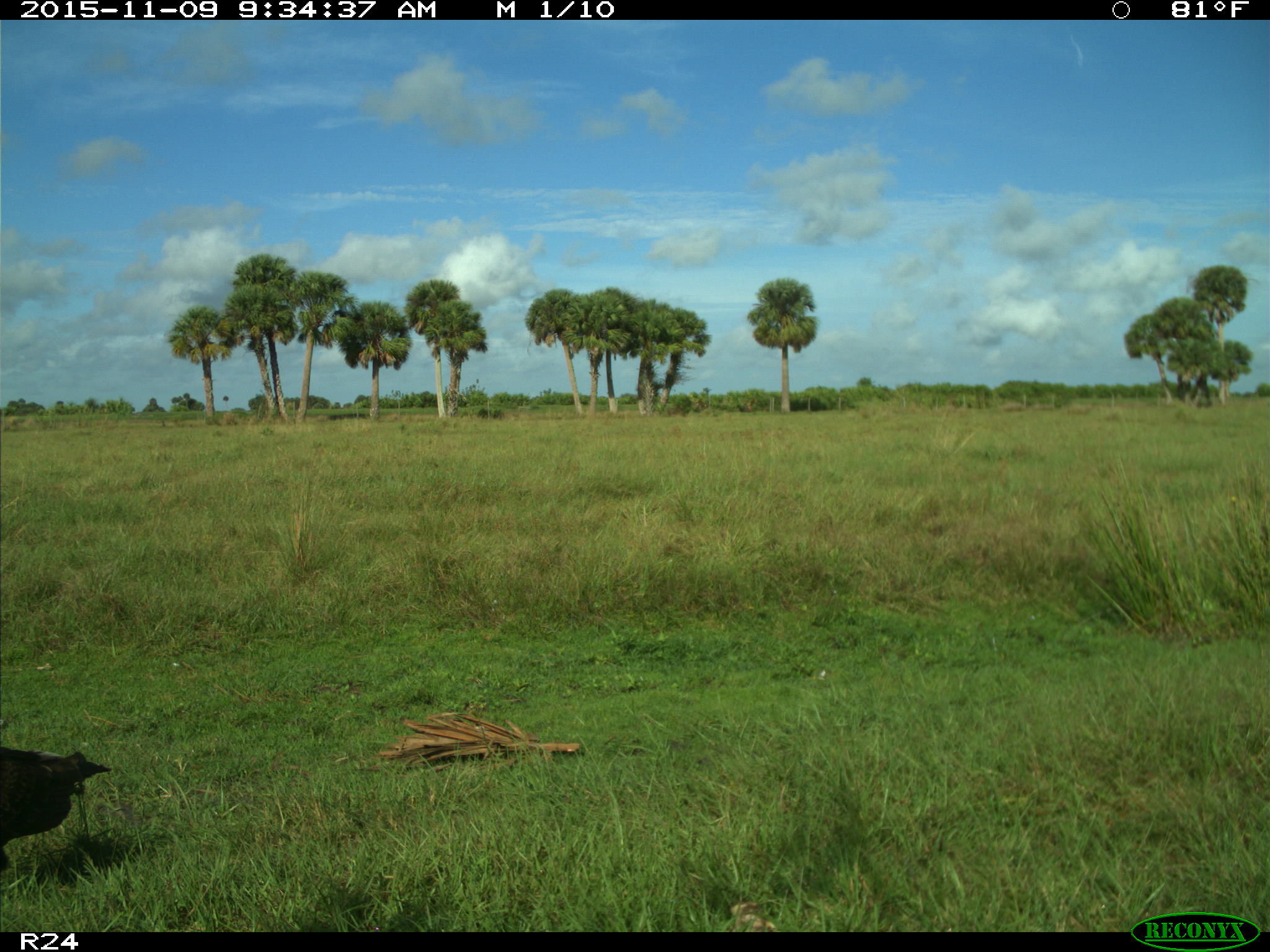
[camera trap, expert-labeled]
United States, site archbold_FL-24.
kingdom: Animalia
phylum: Chordata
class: Aves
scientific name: Aves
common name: birds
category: unidentified bird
Unidentified bird (birds) (Aves).